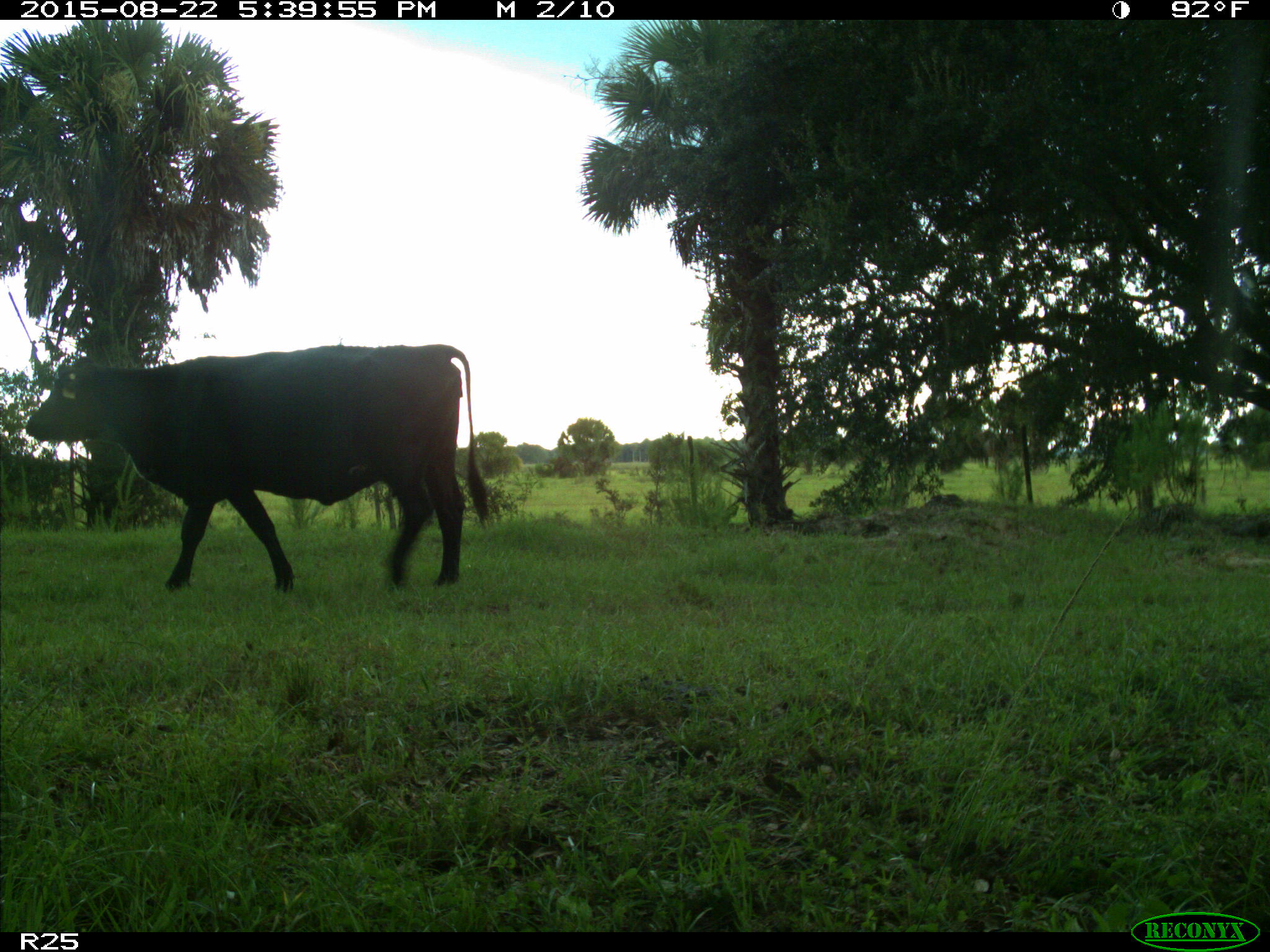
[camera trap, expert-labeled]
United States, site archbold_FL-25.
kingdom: Animalia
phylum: Chordata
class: Mammalia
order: Artiodactyla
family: Bovidae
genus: Bos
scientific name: Bos taurus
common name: domestic cow